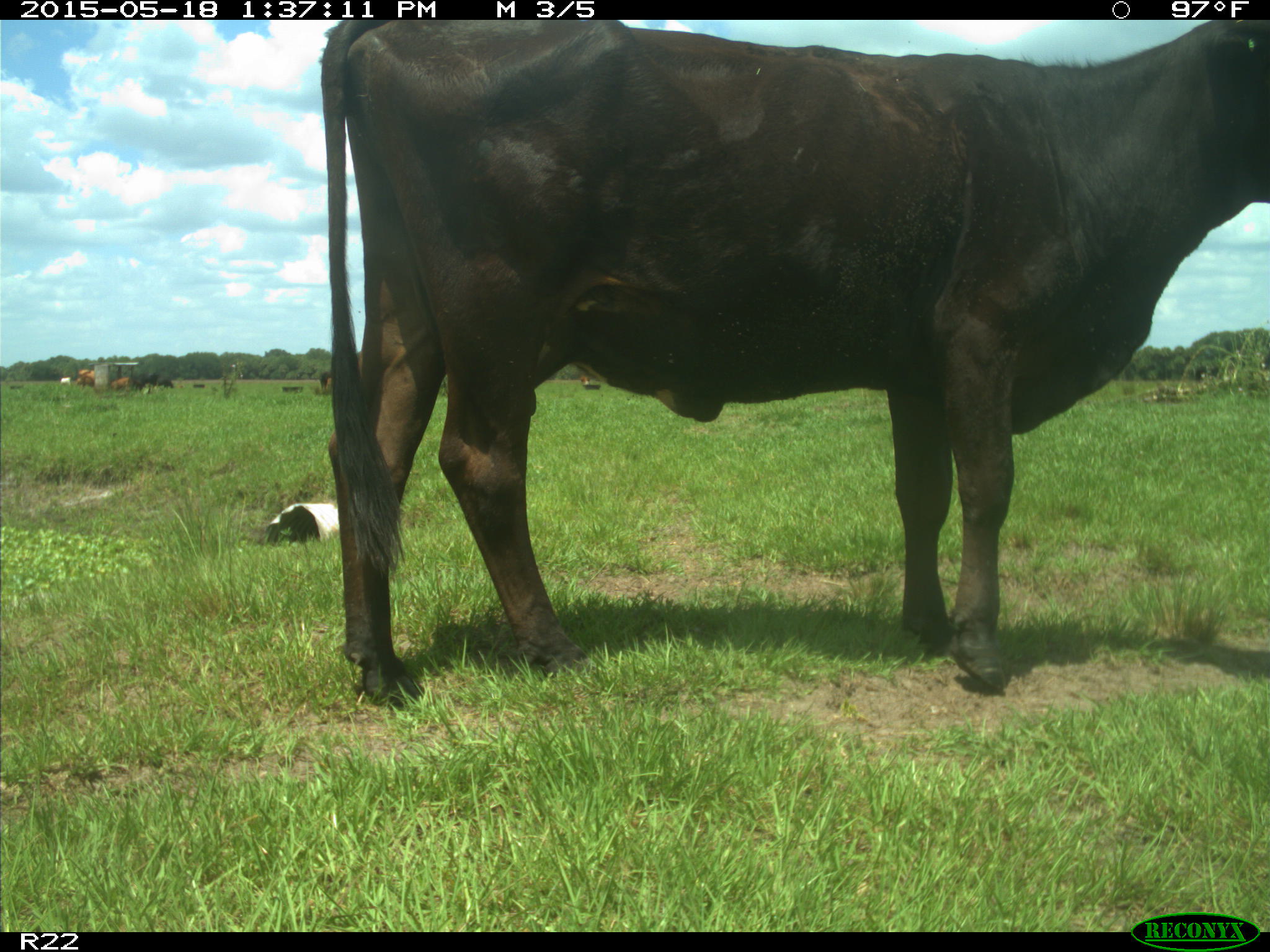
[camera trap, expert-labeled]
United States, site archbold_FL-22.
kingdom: Animalia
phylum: Chordata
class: Mammalia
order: Artiodactyla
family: Bovidae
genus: Bos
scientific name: Bos taurus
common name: domestic cow